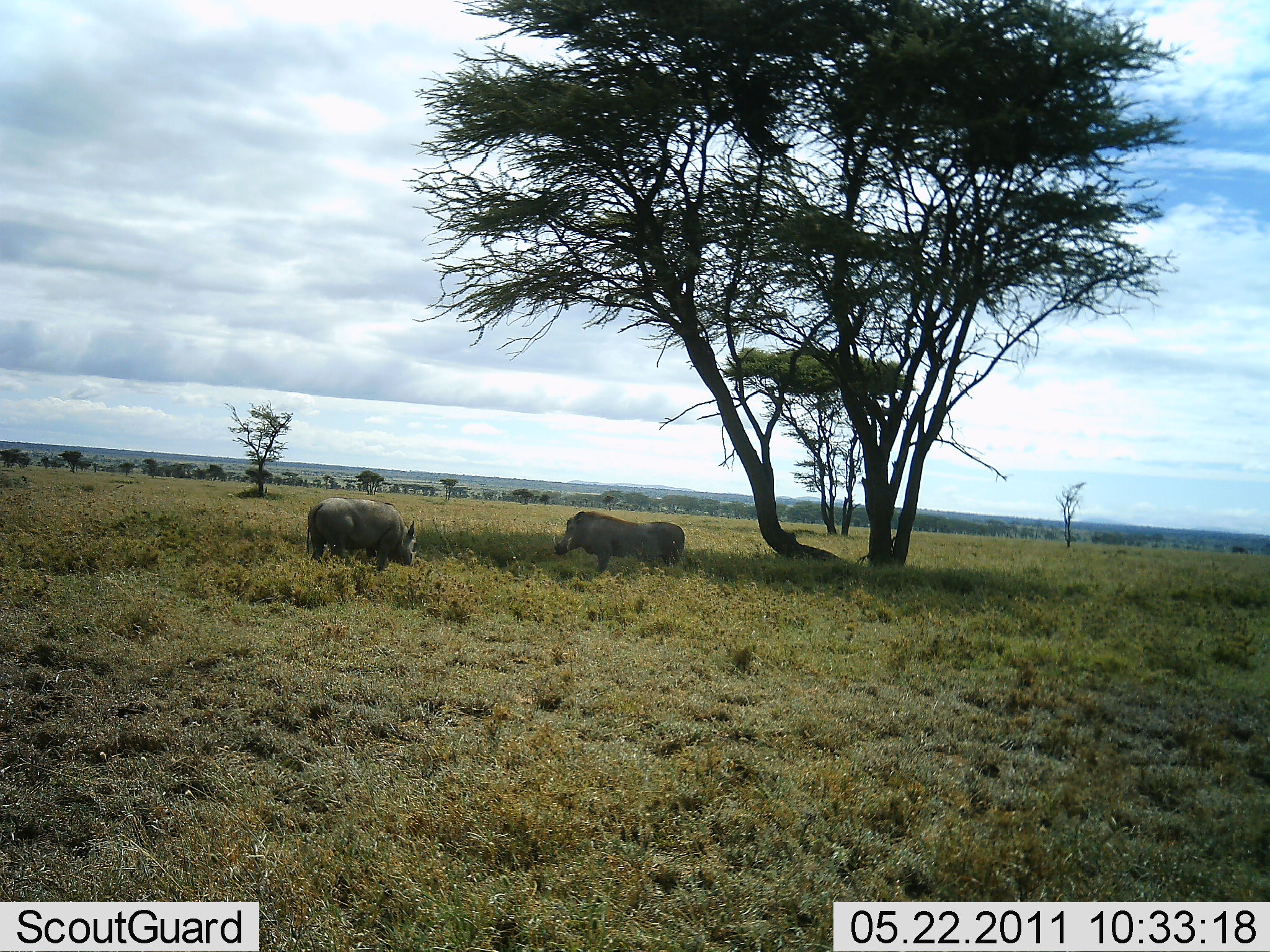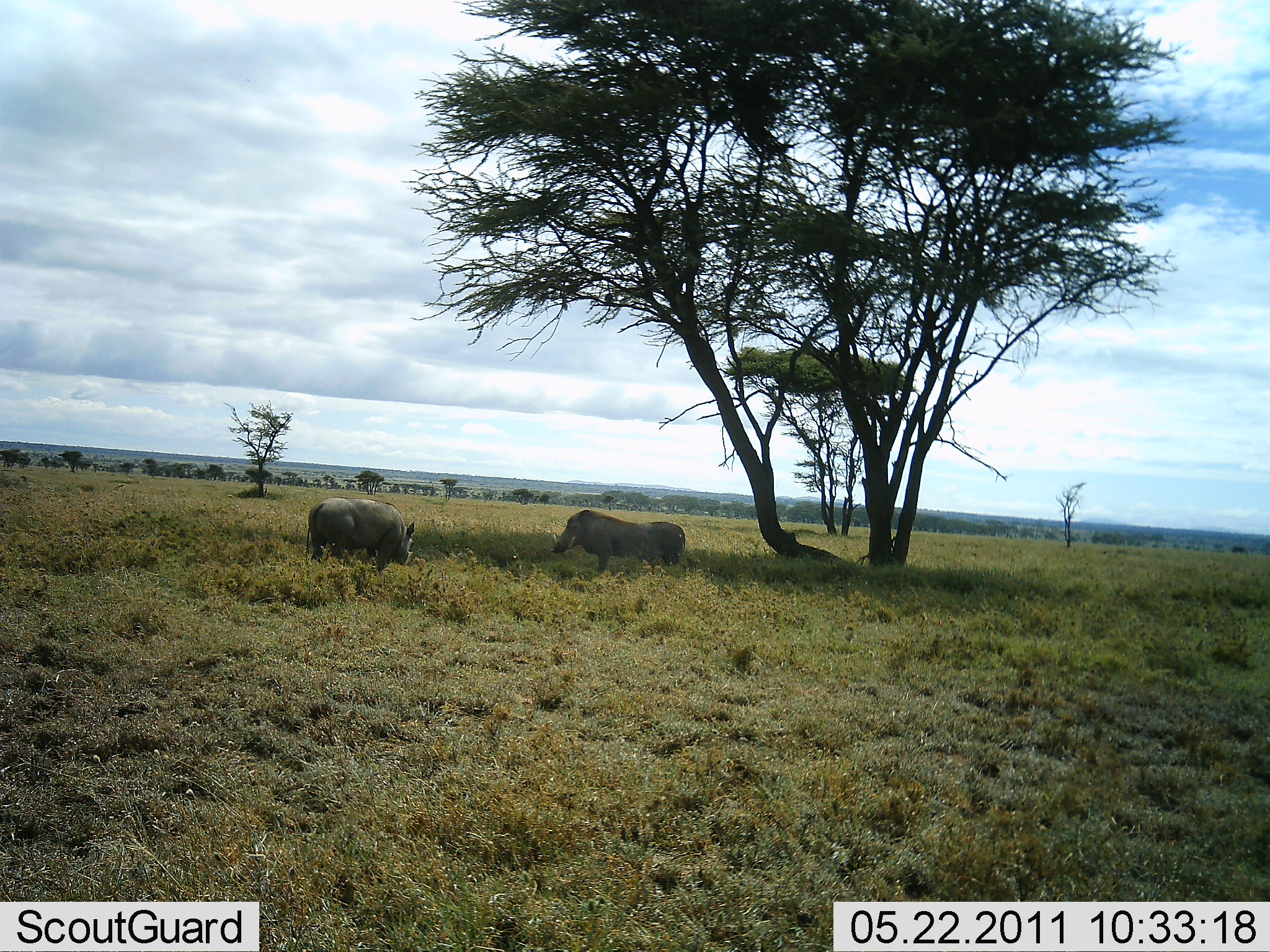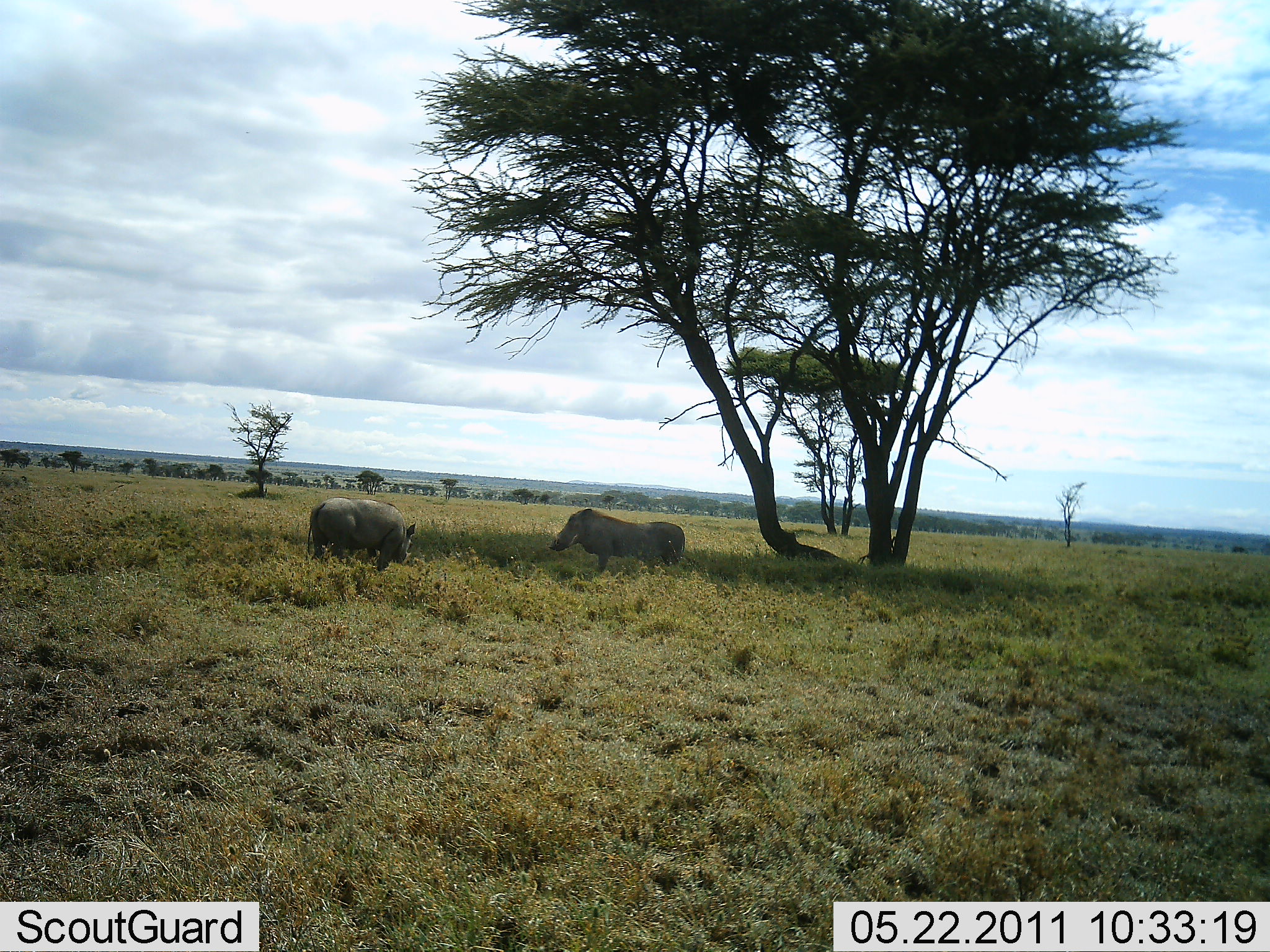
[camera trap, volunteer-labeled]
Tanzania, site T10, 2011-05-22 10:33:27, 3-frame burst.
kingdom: Animalia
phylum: Chordata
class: Mammalia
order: Artiodactyla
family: Suidae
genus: Phacochoerus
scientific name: Phacochoerus africanus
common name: warthog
Warthog (Phacochoerus africanus), count 2. Behavior (volunteer vote fractions): standing 88%, resting 0%, moving 0%, interacting 0%. Young present (vote fraction): 0%. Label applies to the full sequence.